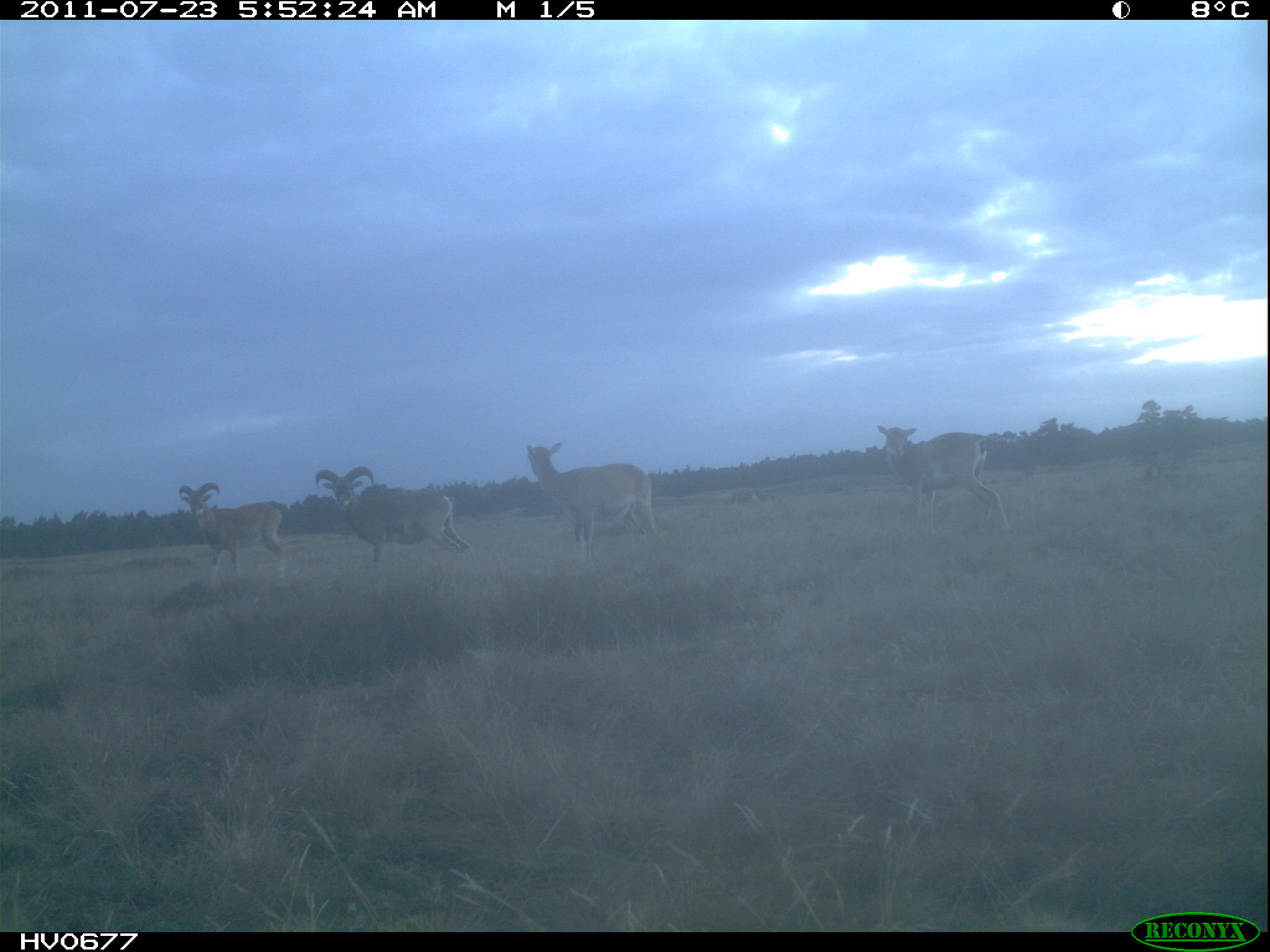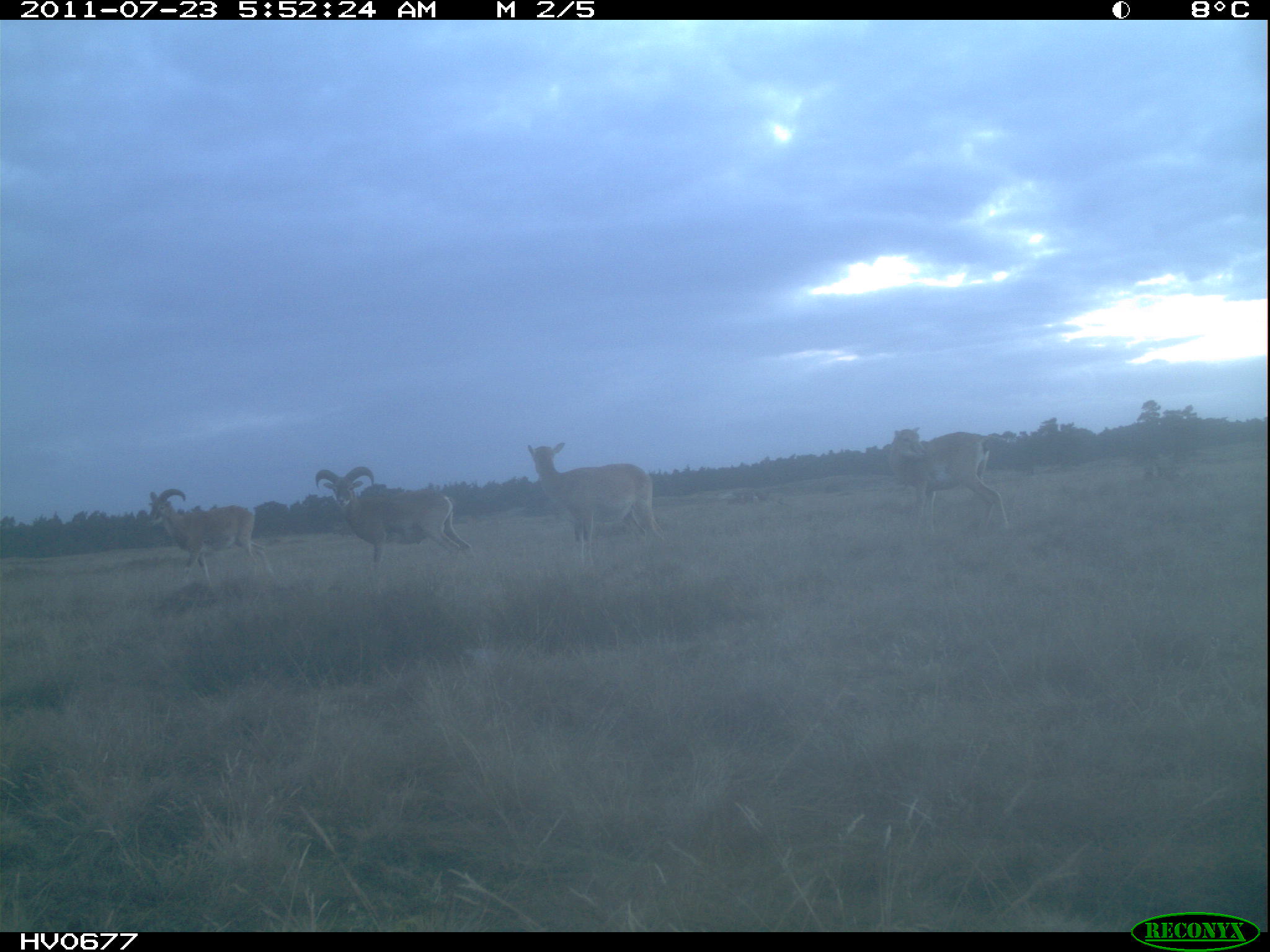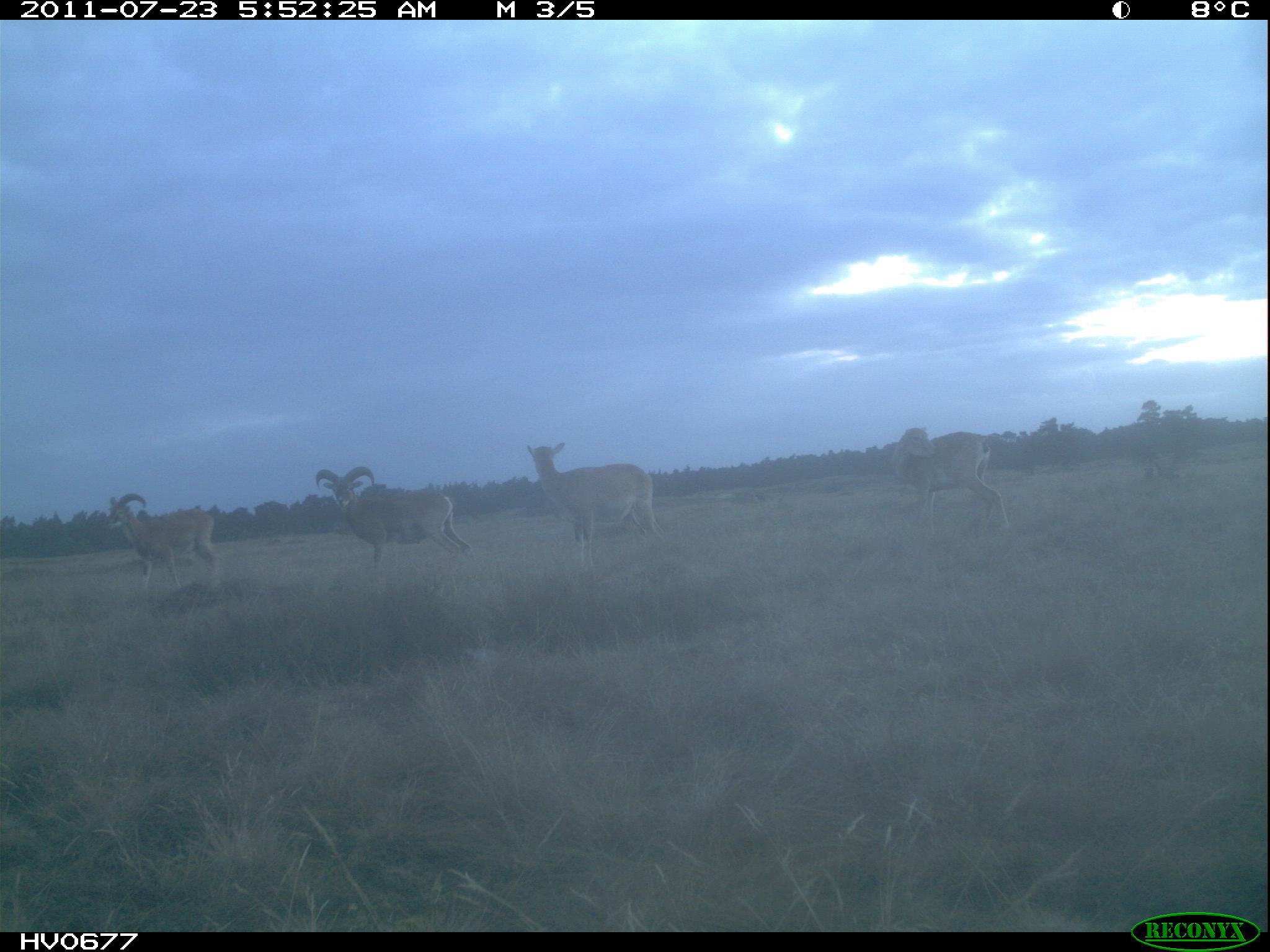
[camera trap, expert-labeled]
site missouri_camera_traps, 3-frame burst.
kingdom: Animalia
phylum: Chordata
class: Mammalia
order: Artiodactyla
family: Bovidae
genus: Ovis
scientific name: Ovis ammon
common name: mouflon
Mouflon (Ovis ammon). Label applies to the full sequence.